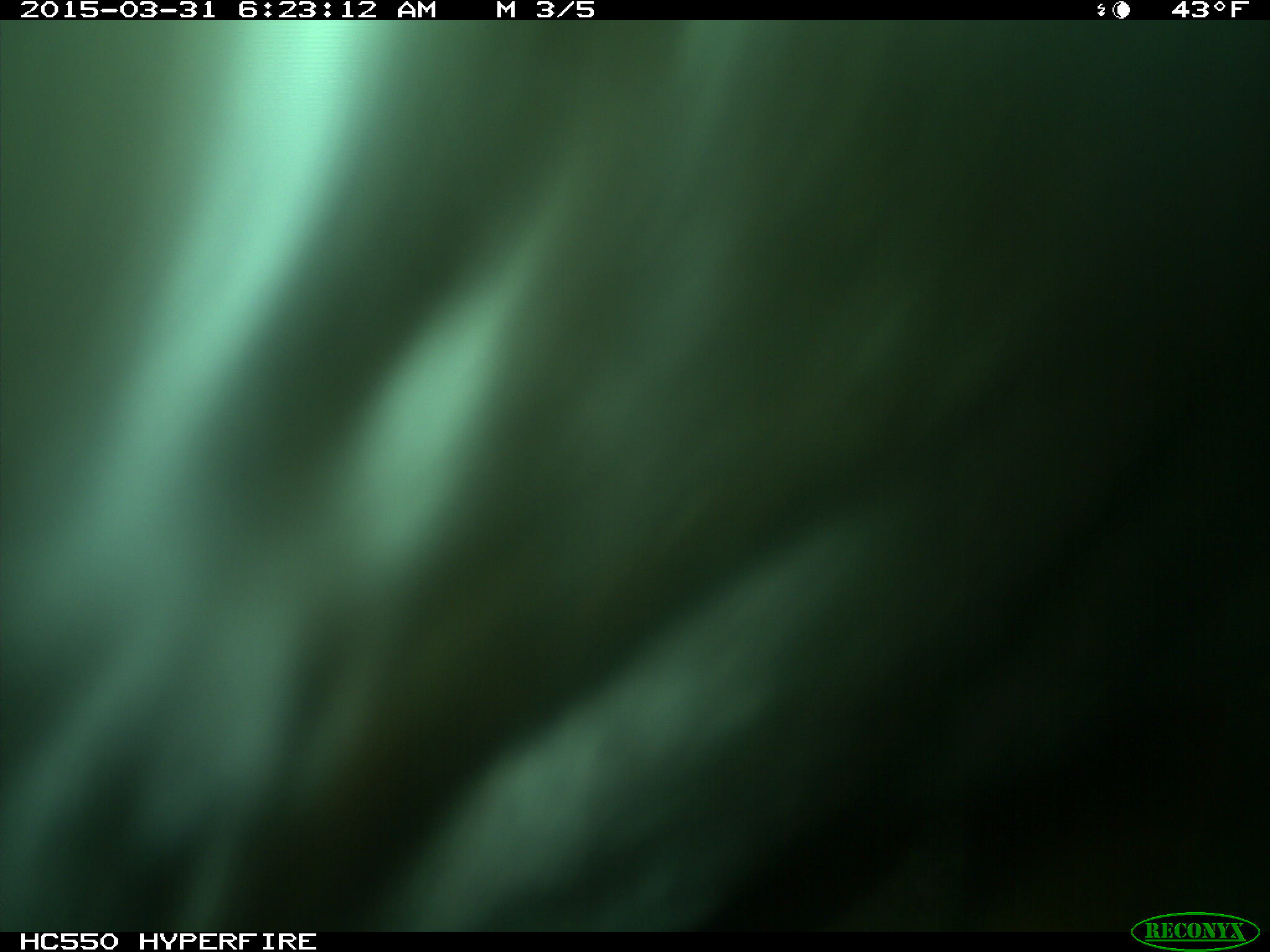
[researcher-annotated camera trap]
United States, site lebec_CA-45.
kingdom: Animalia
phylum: Chordata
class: Mammalia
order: Artiodactyla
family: Bovidae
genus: Bos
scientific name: Bos taurus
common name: domestic cow